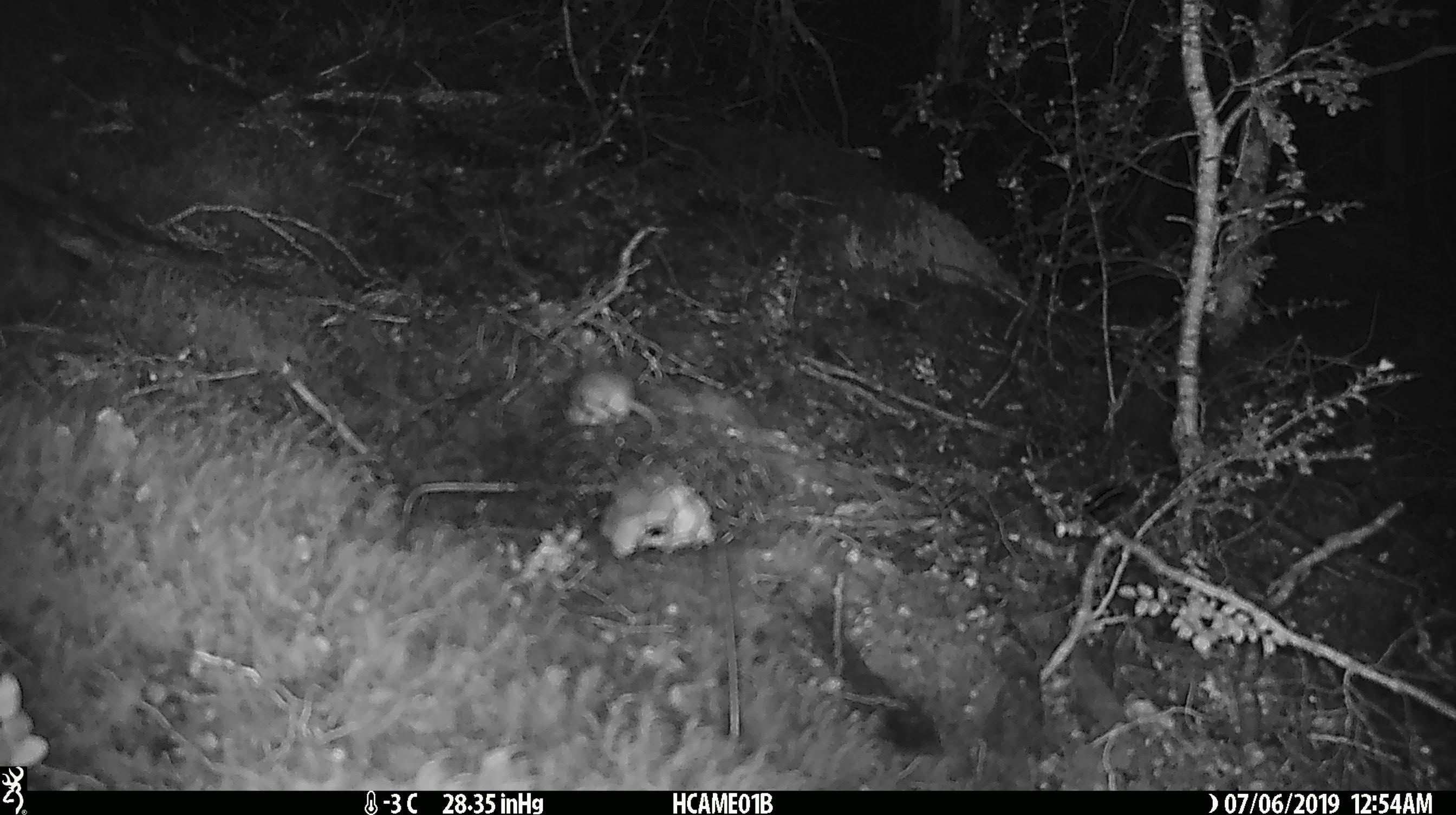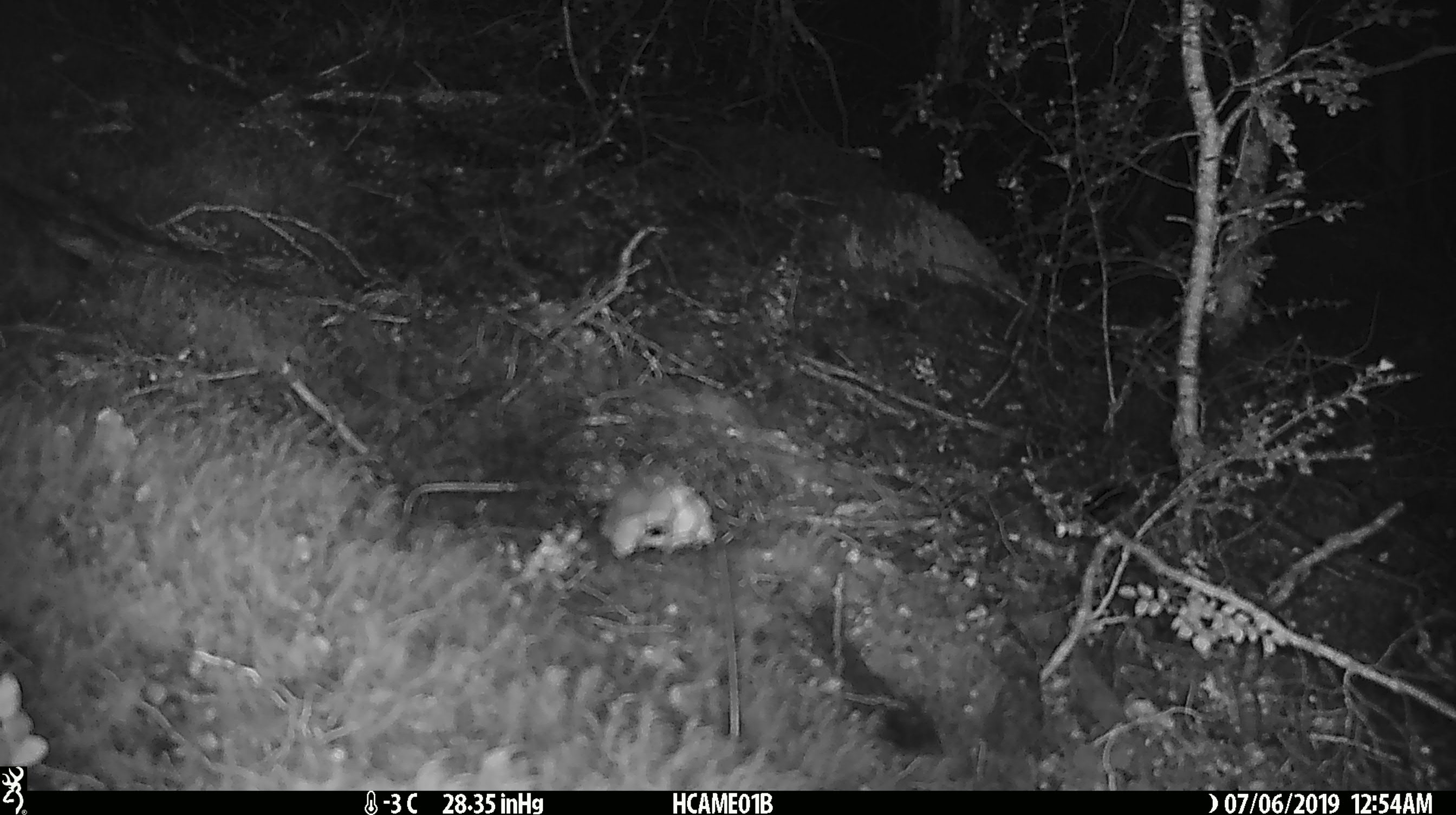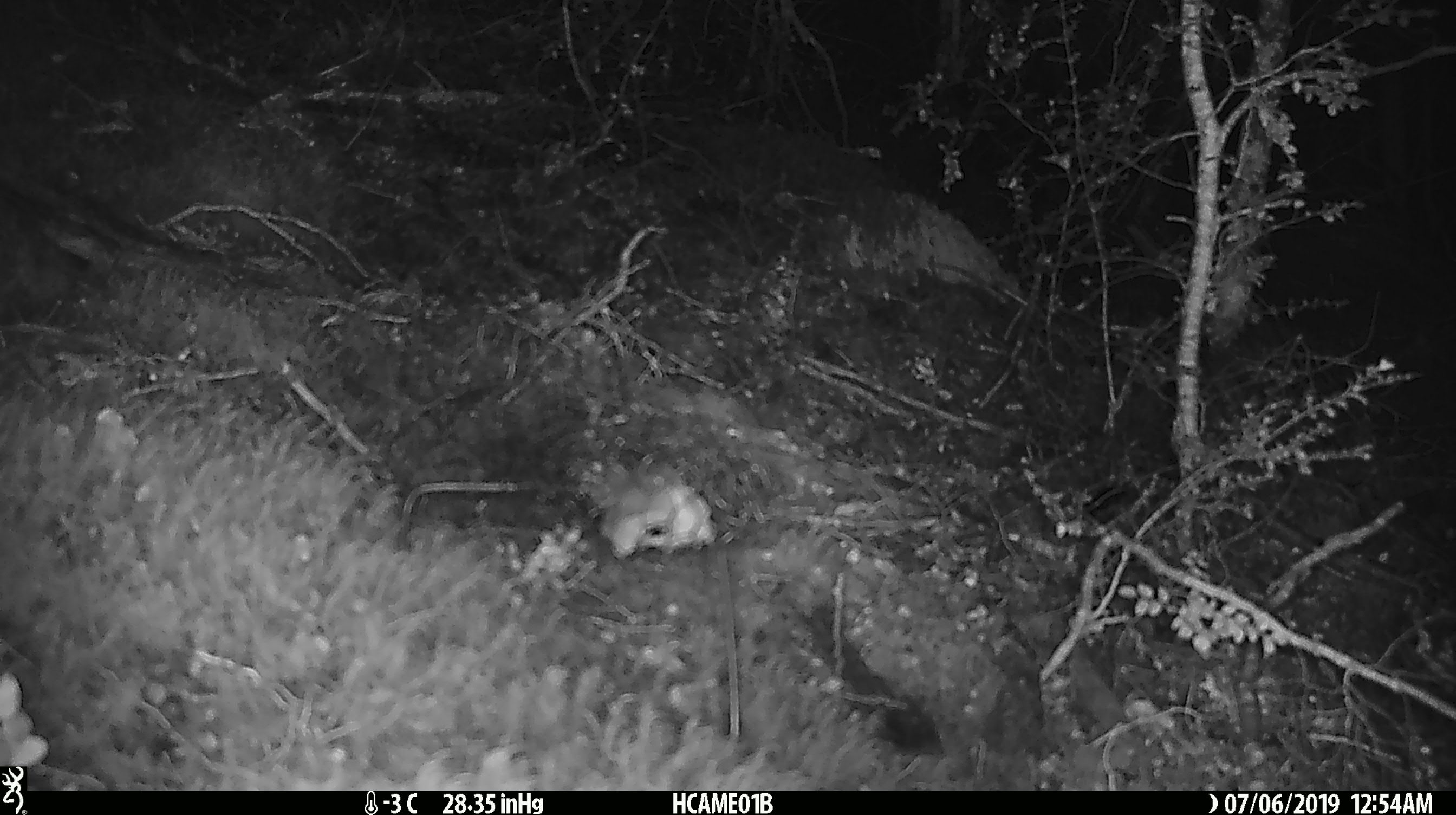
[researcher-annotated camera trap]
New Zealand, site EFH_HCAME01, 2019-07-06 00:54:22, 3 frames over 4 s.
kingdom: Animalia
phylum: Chordata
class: Mammalia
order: Rodentia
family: Muridae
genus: Mus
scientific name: Mus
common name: mouse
Mouse (Mus).